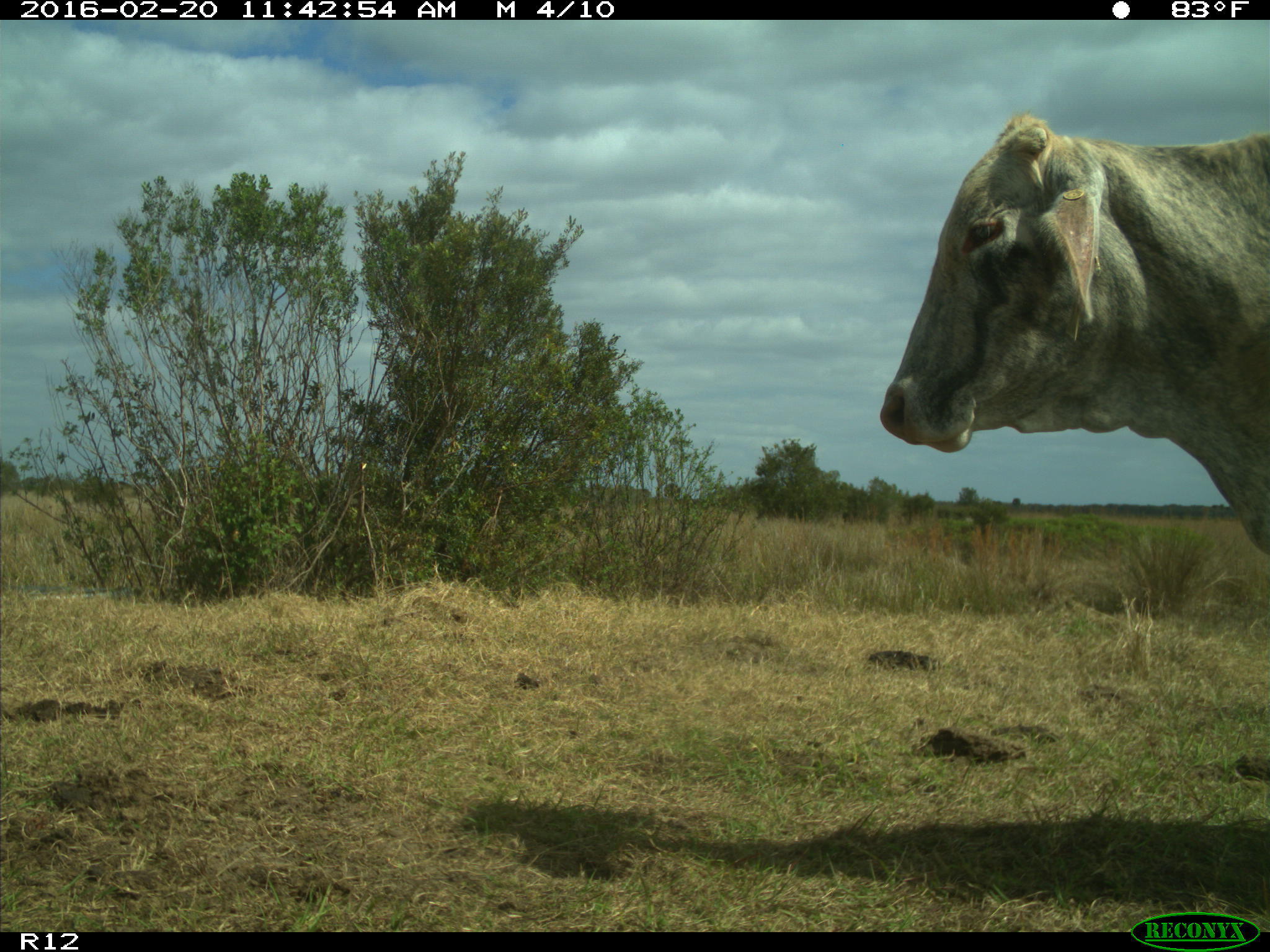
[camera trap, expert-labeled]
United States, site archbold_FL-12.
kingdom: Animalia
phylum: Chordata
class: Mammalia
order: Artiodactyla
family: Bovidae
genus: Bos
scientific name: Bos taurus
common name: domestic cow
Bos taurus (domestic cow).